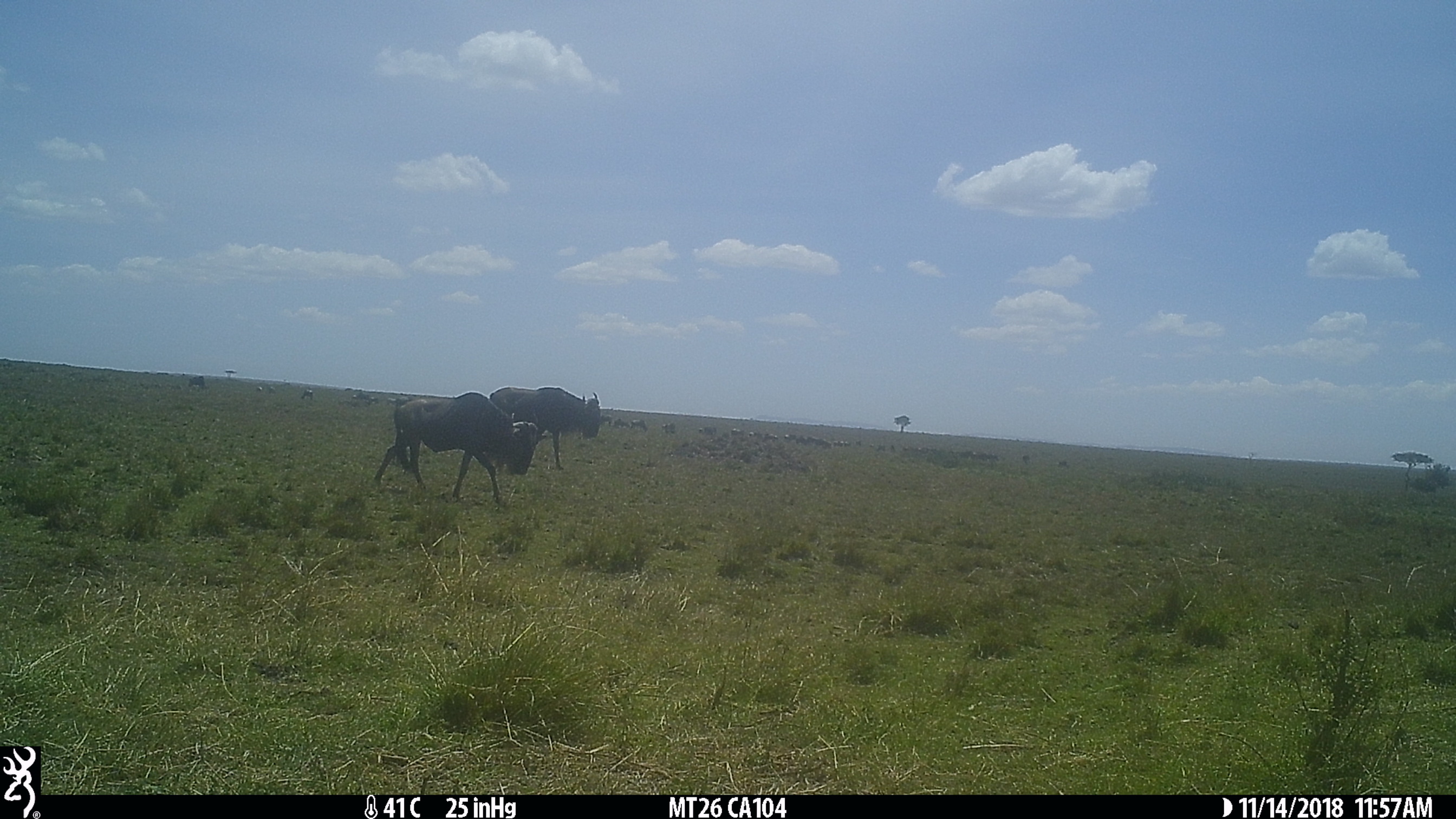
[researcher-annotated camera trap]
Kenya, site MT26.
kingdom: Animalia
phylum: Chordata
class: Mammalia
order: Artiodactyla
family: Bovidae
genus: Connochaetes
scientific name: Connochaetes taurinus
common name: blue wildebeest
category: wildebeest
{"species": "wildebeest (blue wildebeest) (Connochaetes taurinus)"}